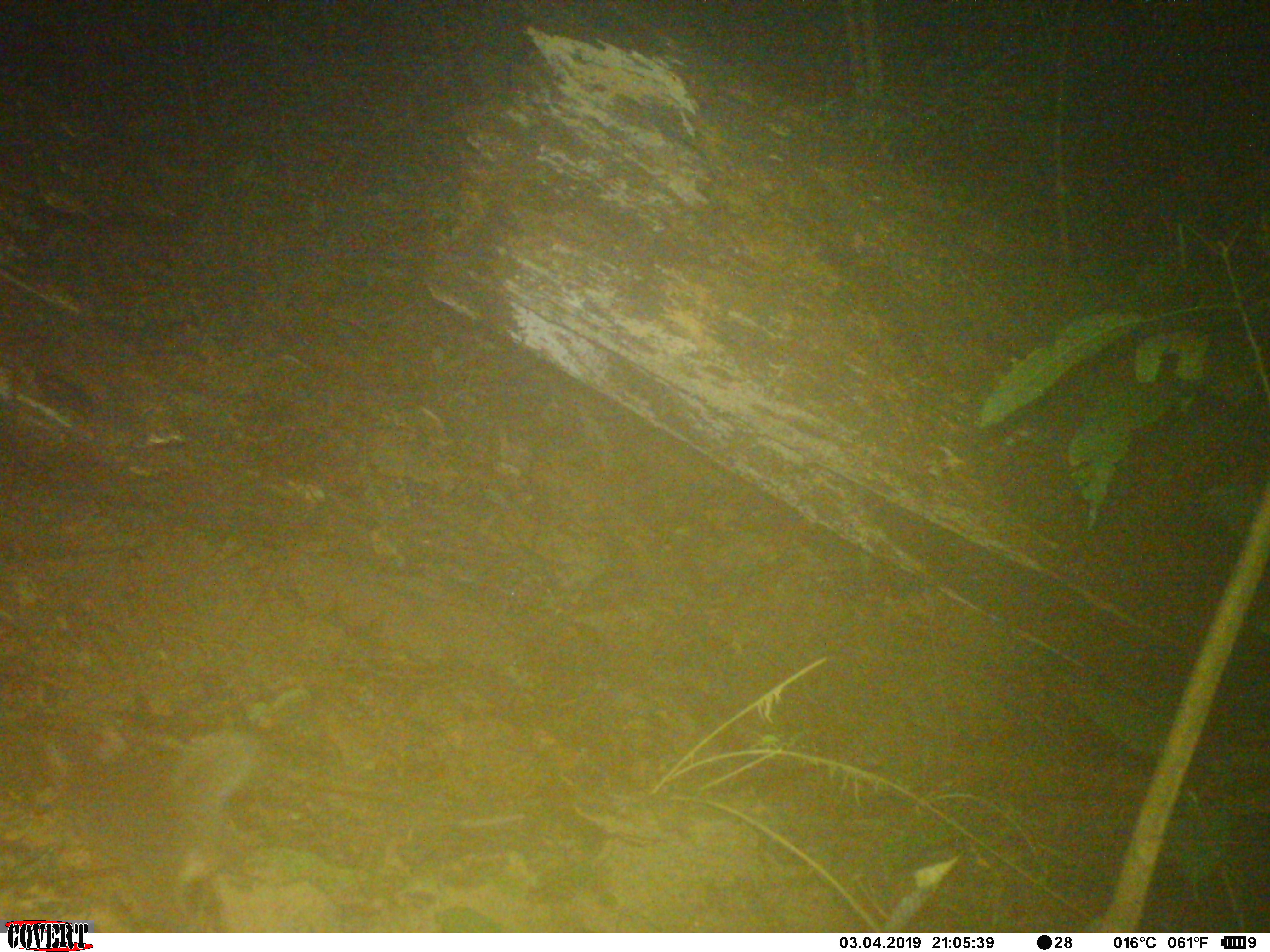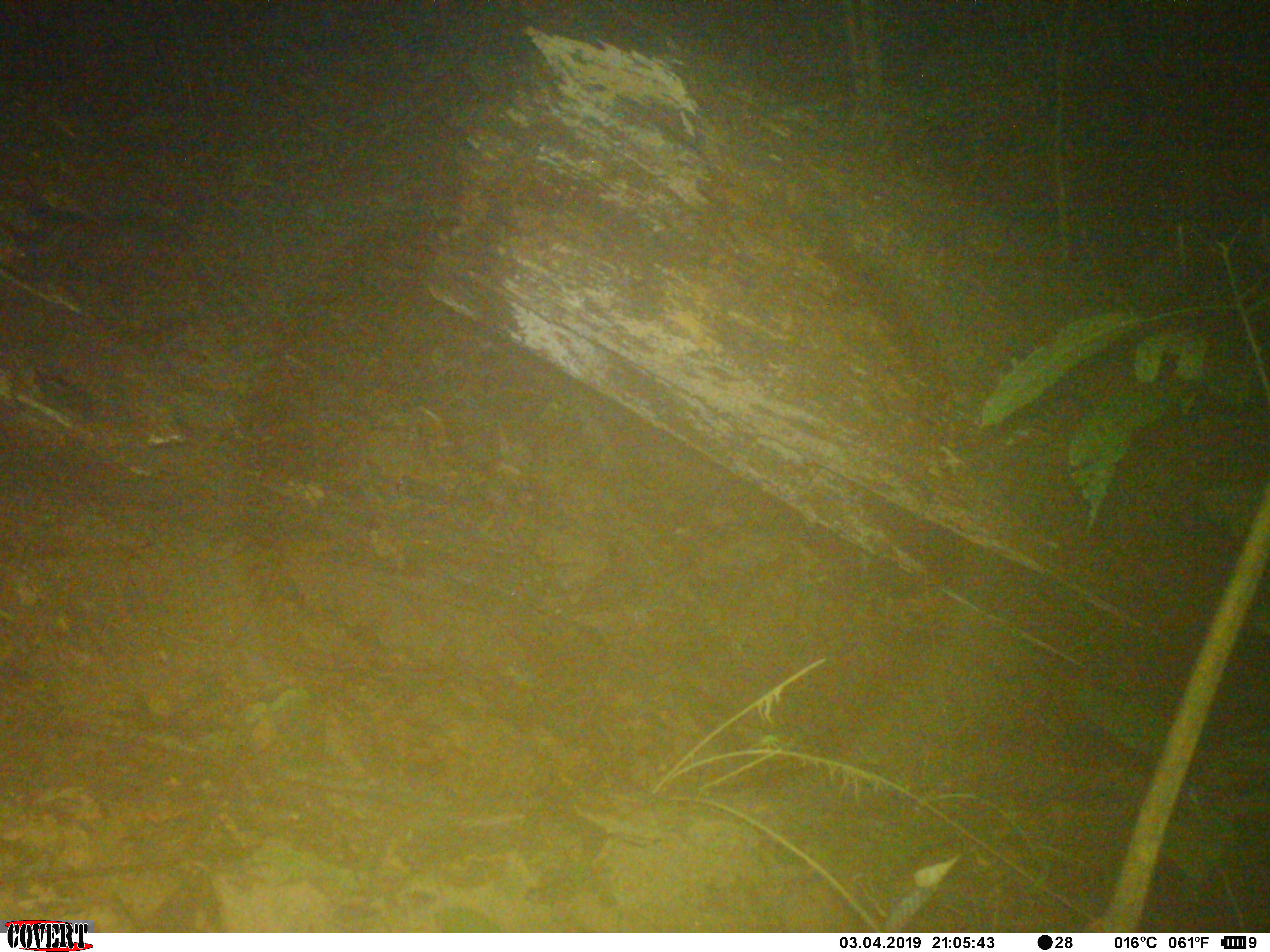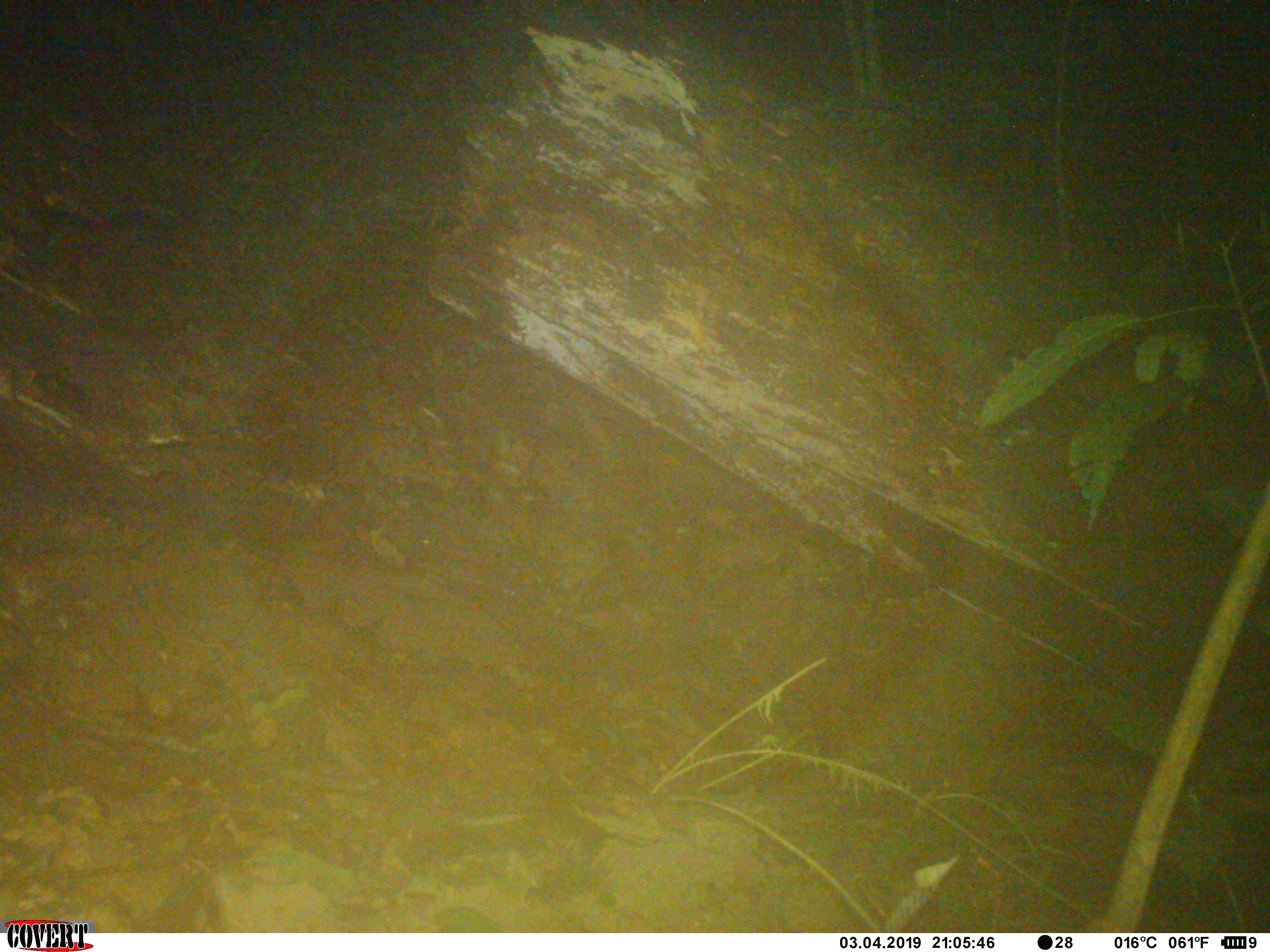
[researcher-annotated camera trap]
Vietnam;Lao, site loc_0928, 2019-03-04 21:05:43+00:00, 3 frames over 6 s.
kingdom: Animalia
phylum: Chordata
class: Mammalia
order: Carnivora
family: Mustelidae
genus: Melogale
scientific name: Melogale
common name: ferret badger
Ferret badger (Melogale). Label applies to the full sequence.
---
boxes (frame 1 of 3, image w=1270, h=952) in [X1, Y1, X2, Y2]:
ferret badger: [41, 726, 253, 933]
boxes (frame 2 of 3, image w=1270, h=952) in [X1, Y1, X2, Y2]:
ferret badger: [147, 869, 226, 933]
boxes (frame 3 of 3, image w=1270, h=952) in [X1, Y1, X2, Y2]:
ferret badger: [150, 871, 211, 933]